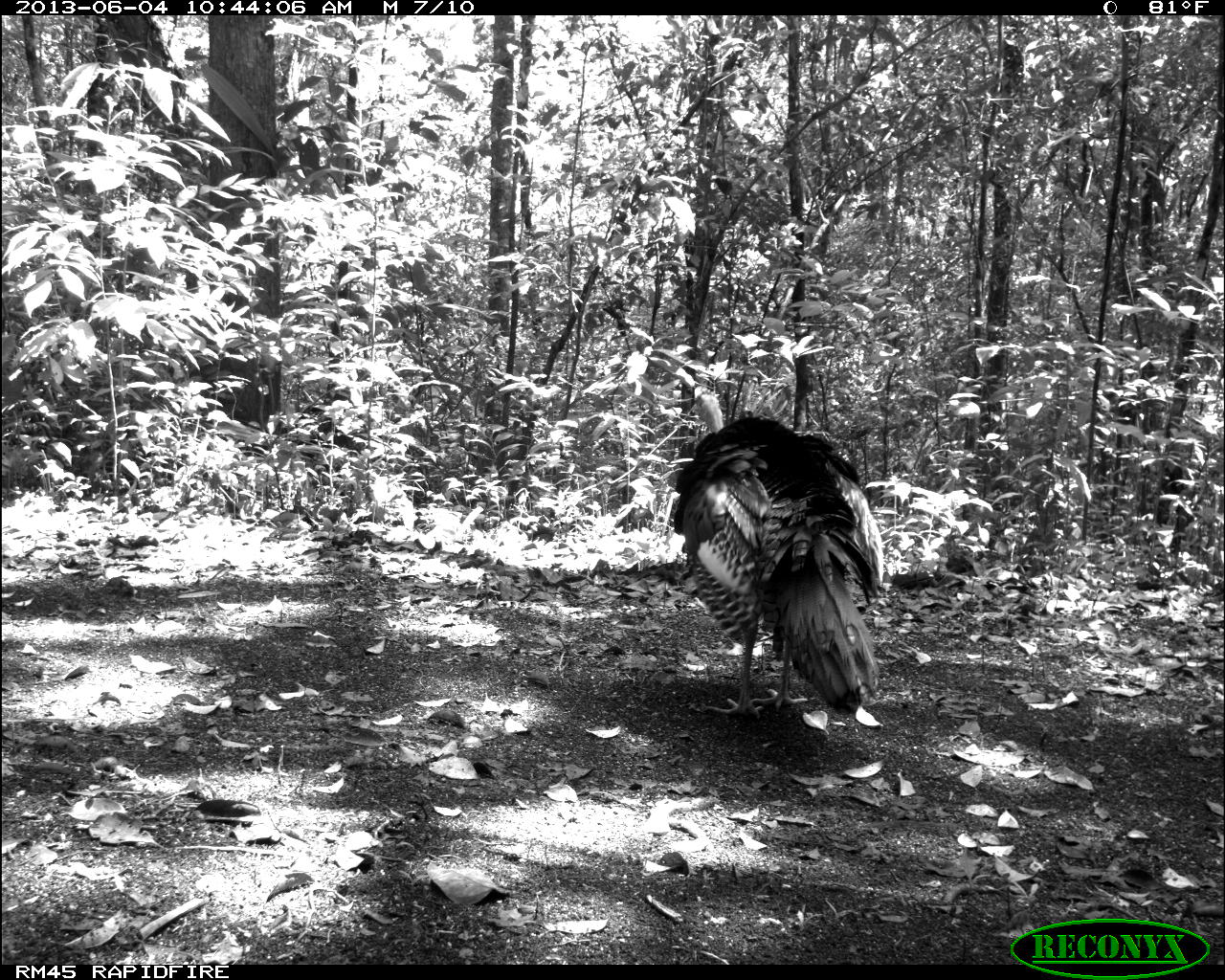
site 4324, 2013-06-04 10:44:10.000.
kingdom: Animalia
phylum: Chordata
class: Aves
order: Galliformes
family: Phasianidae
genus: Meleagris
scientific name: Meleagris ocellata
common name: ocellated turkey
Meleagris ocellata (ocellated turkey), count 1, sex male.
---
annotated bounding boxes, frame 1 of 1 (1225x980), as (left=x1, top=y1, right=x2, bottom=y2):
meleagris ocellata: (left=671, top=387, right=884, bottom=718)